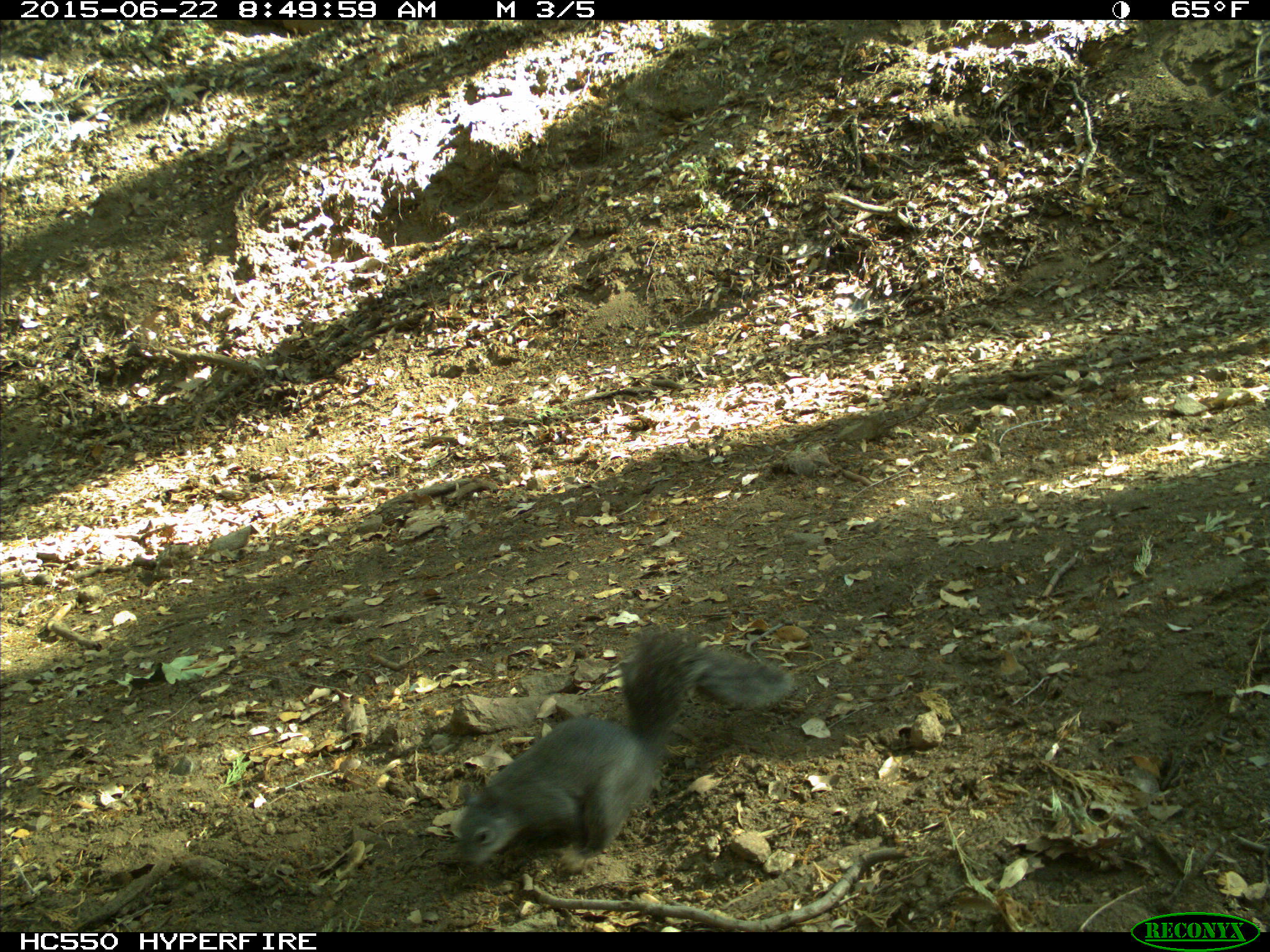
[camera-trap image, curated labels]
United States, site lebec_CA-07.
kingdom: Animalia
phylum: Chordata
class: Mammalia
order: Rodentia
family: Sciuridae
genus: Sciurus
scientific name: Sciurus carolinensis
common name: eastern gray squirrel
Sciurus carolinensis (eastern gray squirrel).